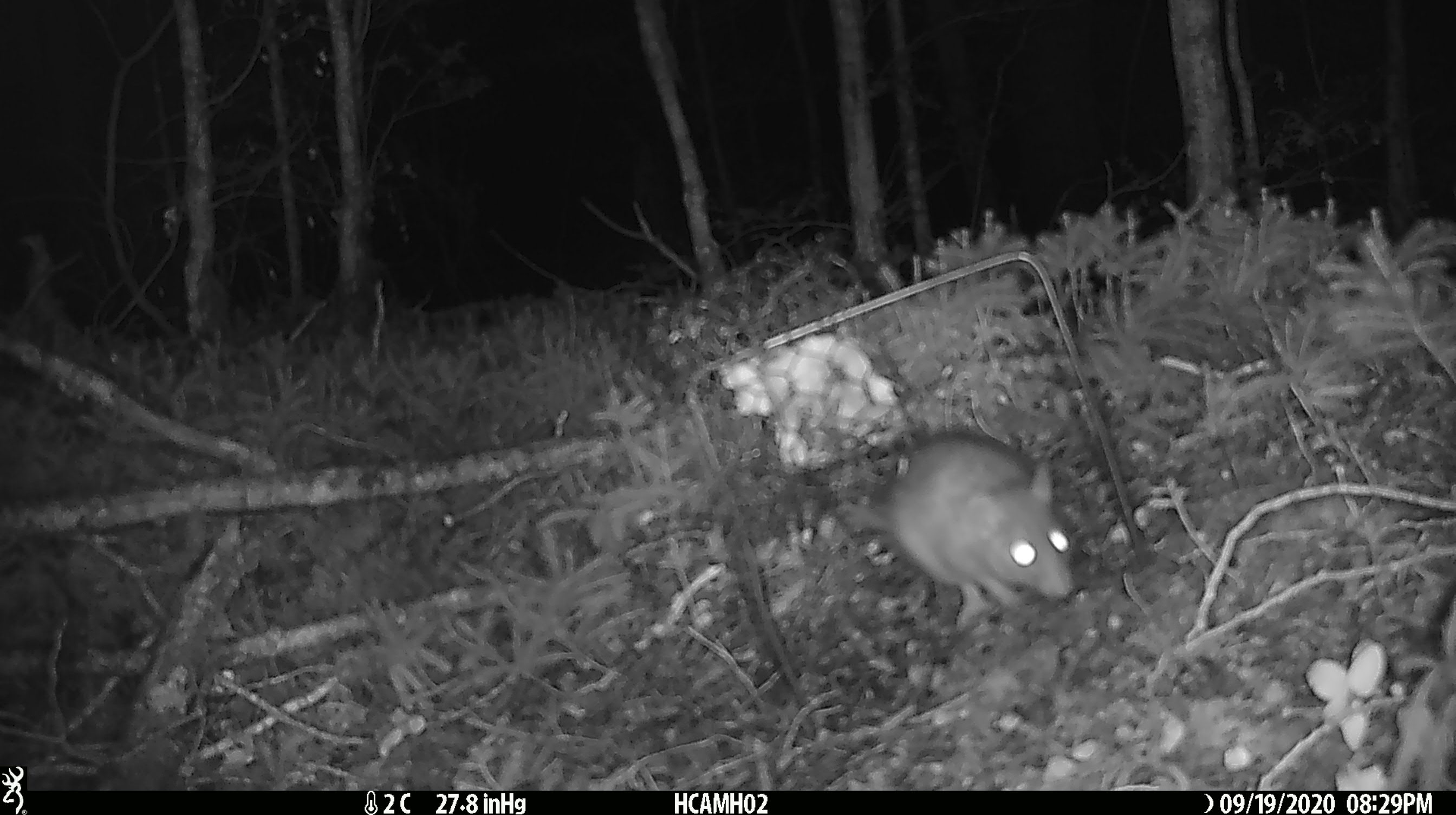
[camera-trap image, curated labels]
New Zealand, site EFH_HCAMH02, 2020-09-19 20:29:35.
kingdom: Animalia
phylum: Chordata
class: Mammalia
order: Rodentia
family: Muridae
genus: Rattus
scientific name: Rattus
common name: rat